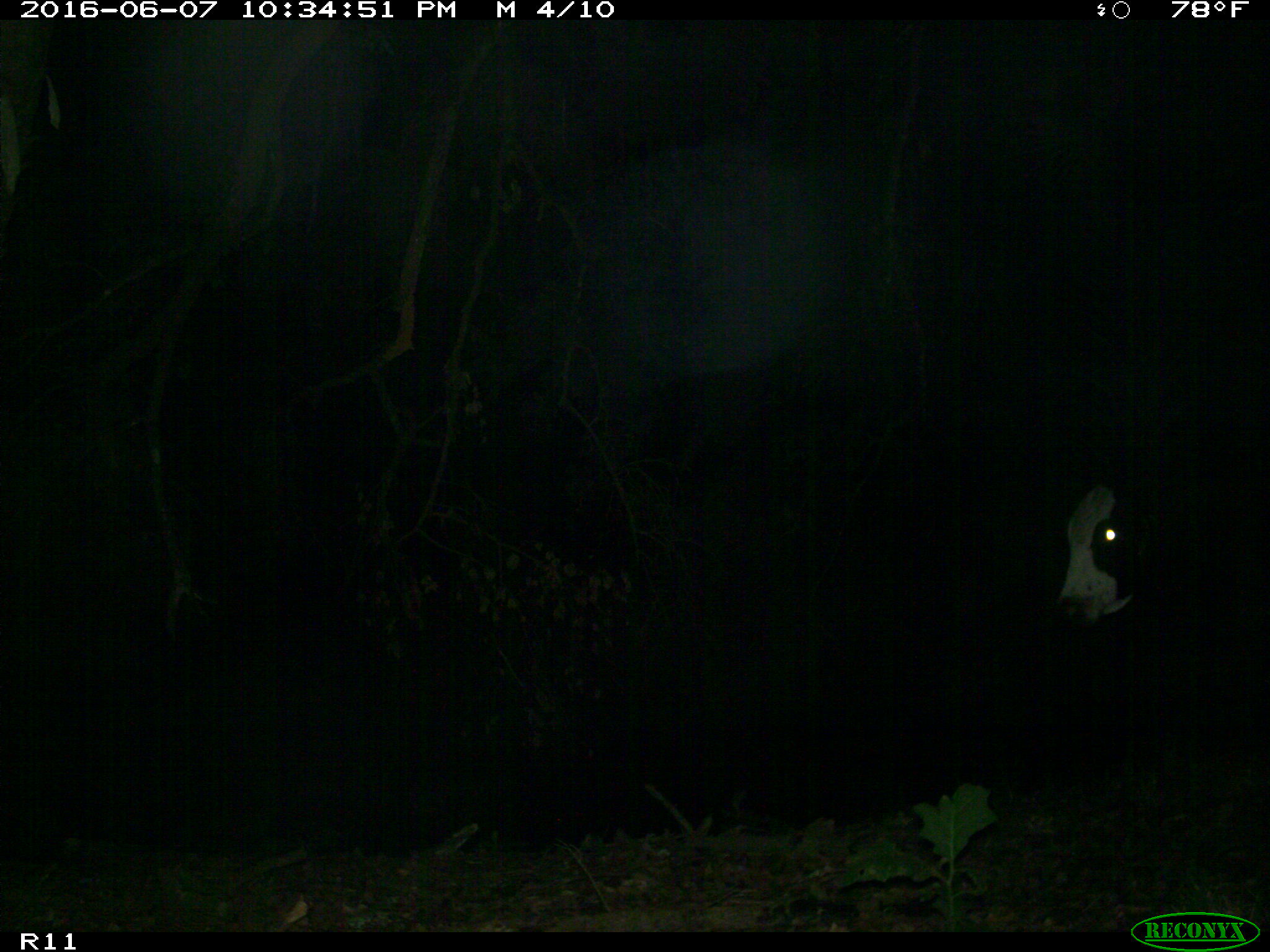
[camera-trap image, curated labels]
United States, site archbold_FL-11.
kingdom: Animalia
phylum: Chordata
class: Mammalia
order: Artiodactyla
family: Bovidae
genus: Bos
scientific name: Bos taurus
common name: domestic cow